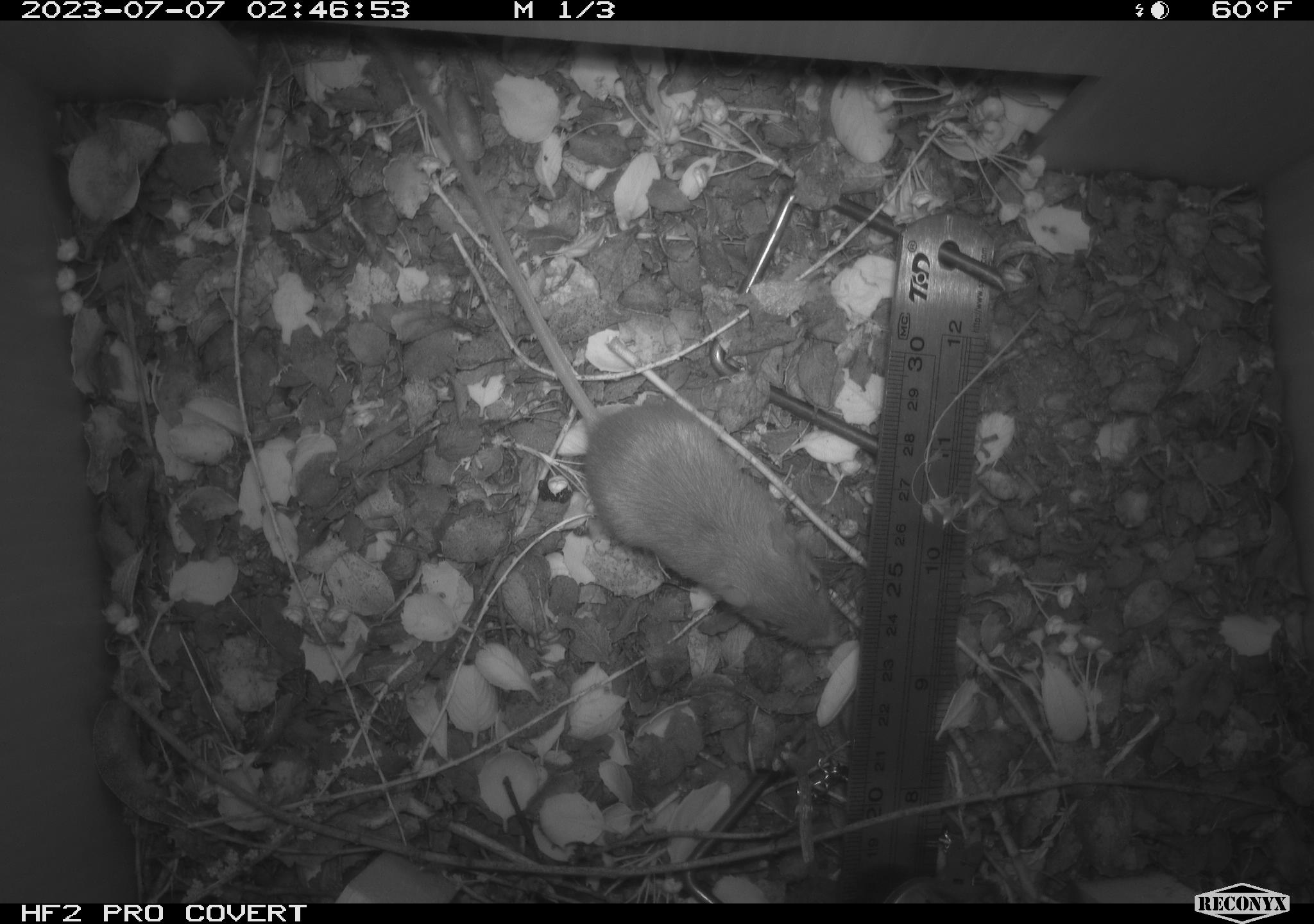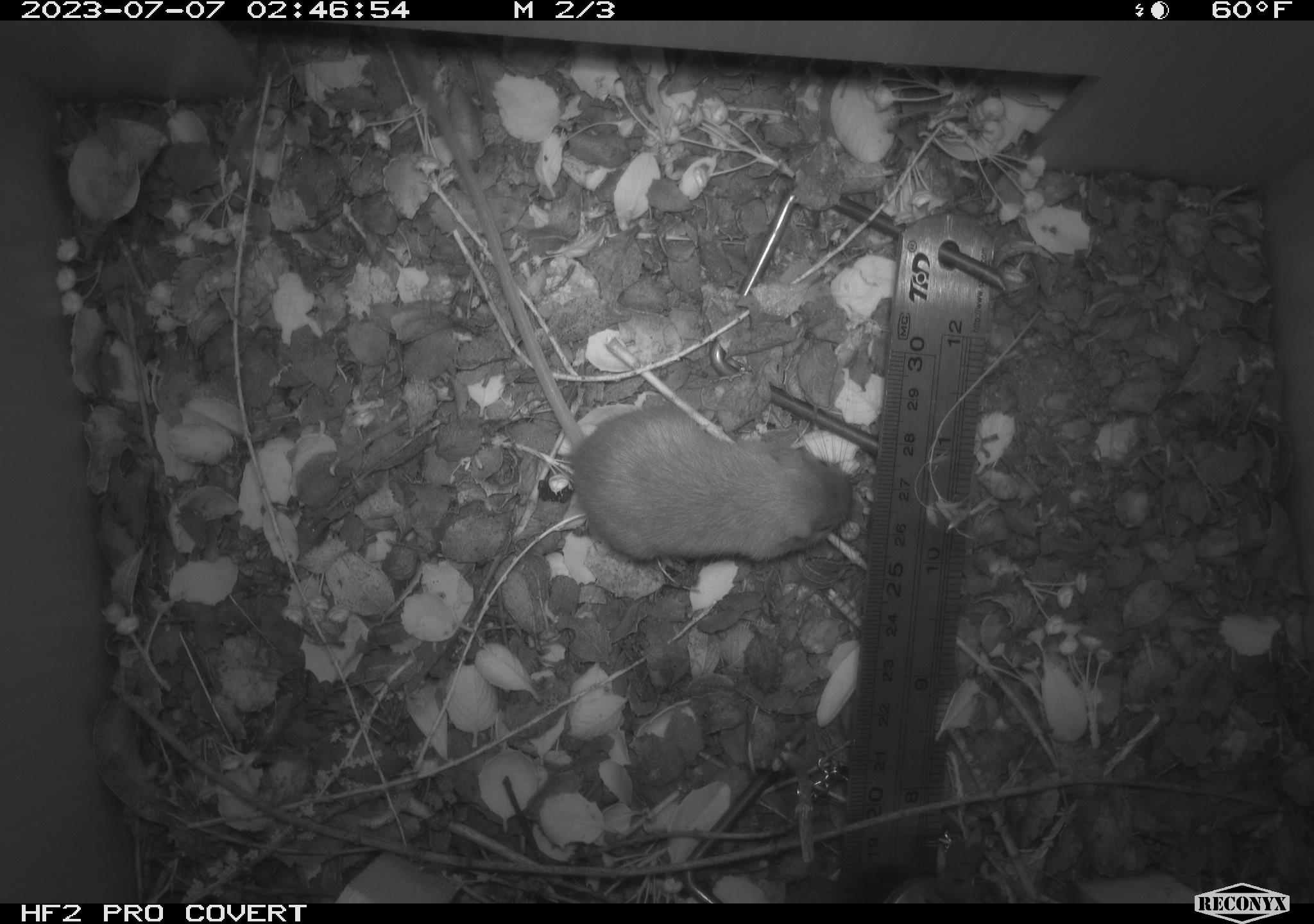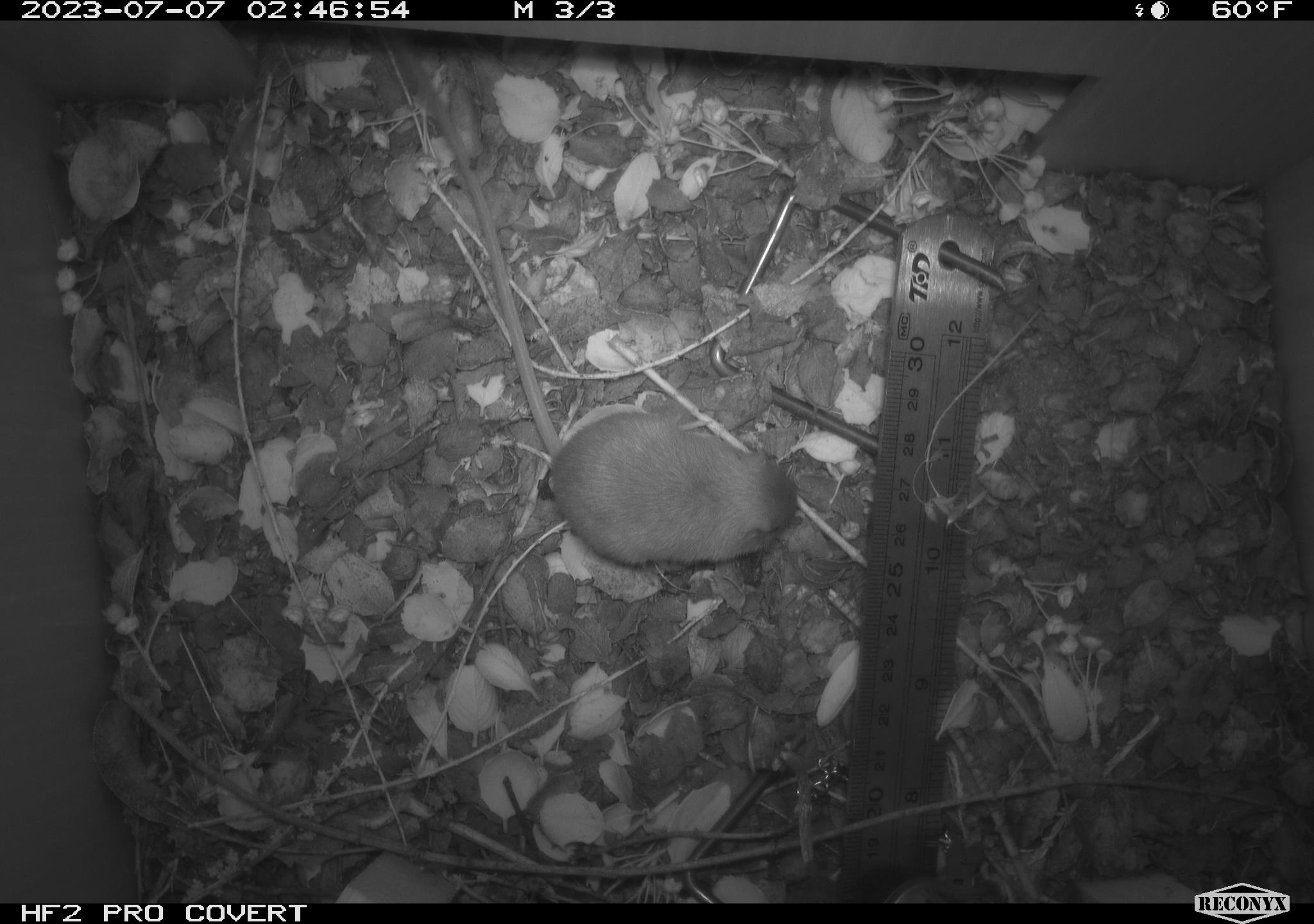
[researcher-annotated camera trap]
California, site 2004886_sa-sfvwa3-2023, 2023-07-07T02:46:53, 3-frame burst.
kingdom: Animalia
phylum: Chordata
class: Mammalia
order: Rodentia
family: Heteromyidae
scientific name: Heteromyidae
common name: kangaroo rats and pocket mice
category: heteromyidae family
Heteromyidae family (kangaroo rats and pocket mice) (Heteromyidae).